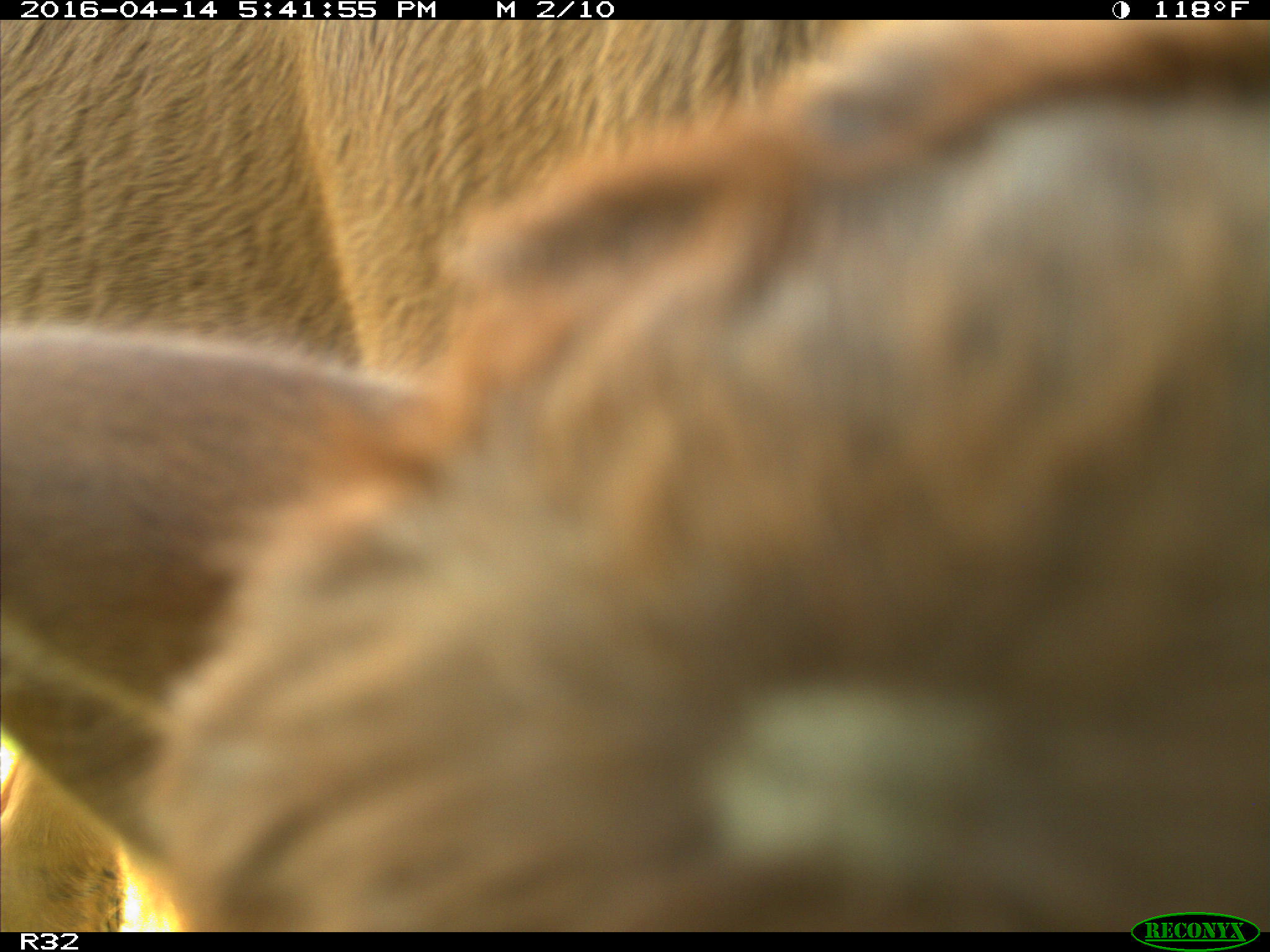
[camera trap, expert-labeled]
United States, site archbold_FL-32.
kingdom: Animalia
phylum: Chordata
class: Mammalia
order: Artiodactyla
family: Bovidae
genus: Bos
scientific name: Bos taurus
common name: domestic cow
Bos taurus (domestic cow).